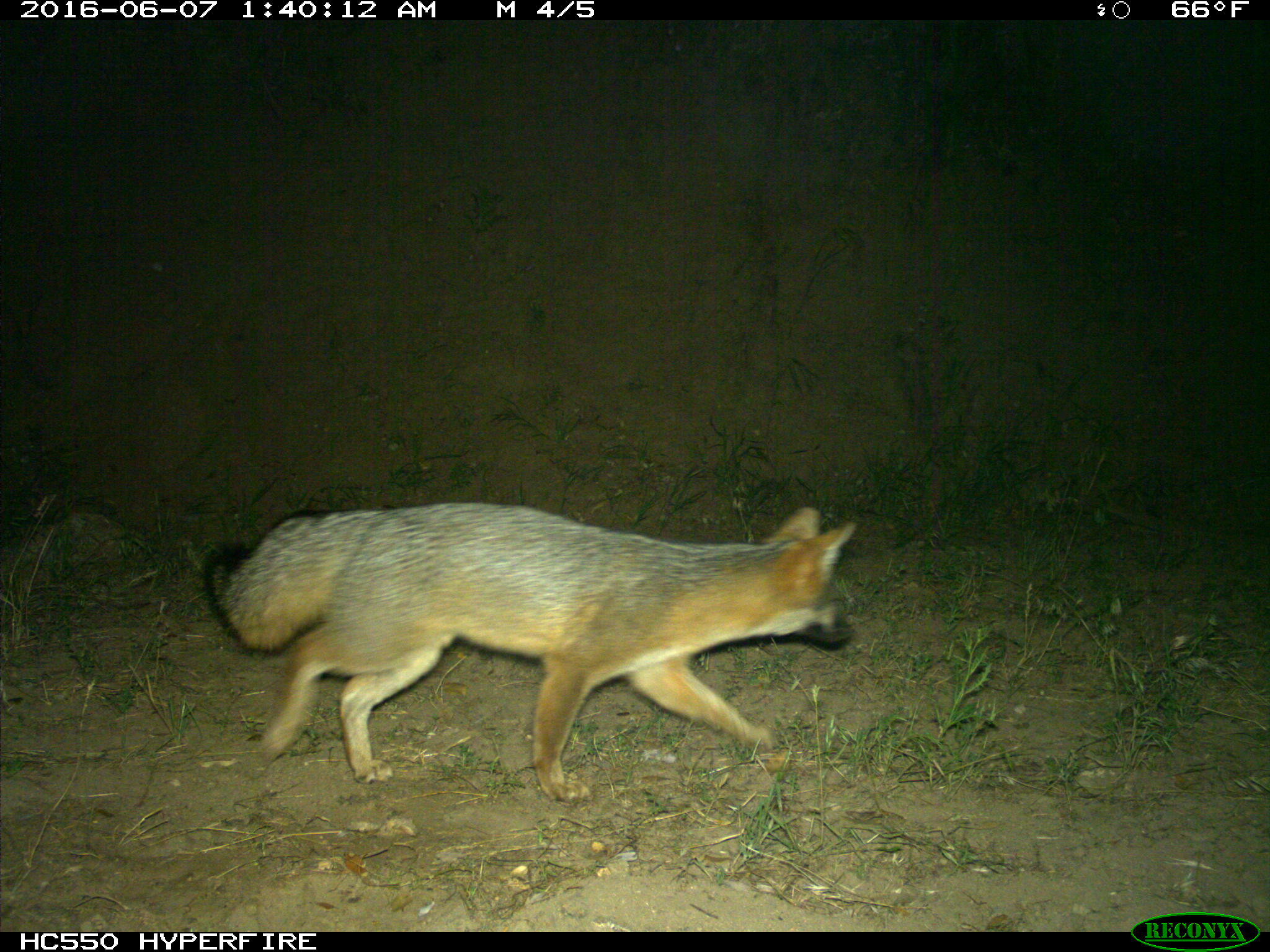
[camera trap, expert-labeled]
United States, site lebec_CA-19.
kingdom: Animalia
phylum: Chordata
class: Mammalia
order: Carnivora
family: Canidae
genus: Urocyon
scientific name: Urocyon cinereoargenteus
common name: gray fox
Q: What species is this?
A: Urocyon cinereoargenteus (gray fox).